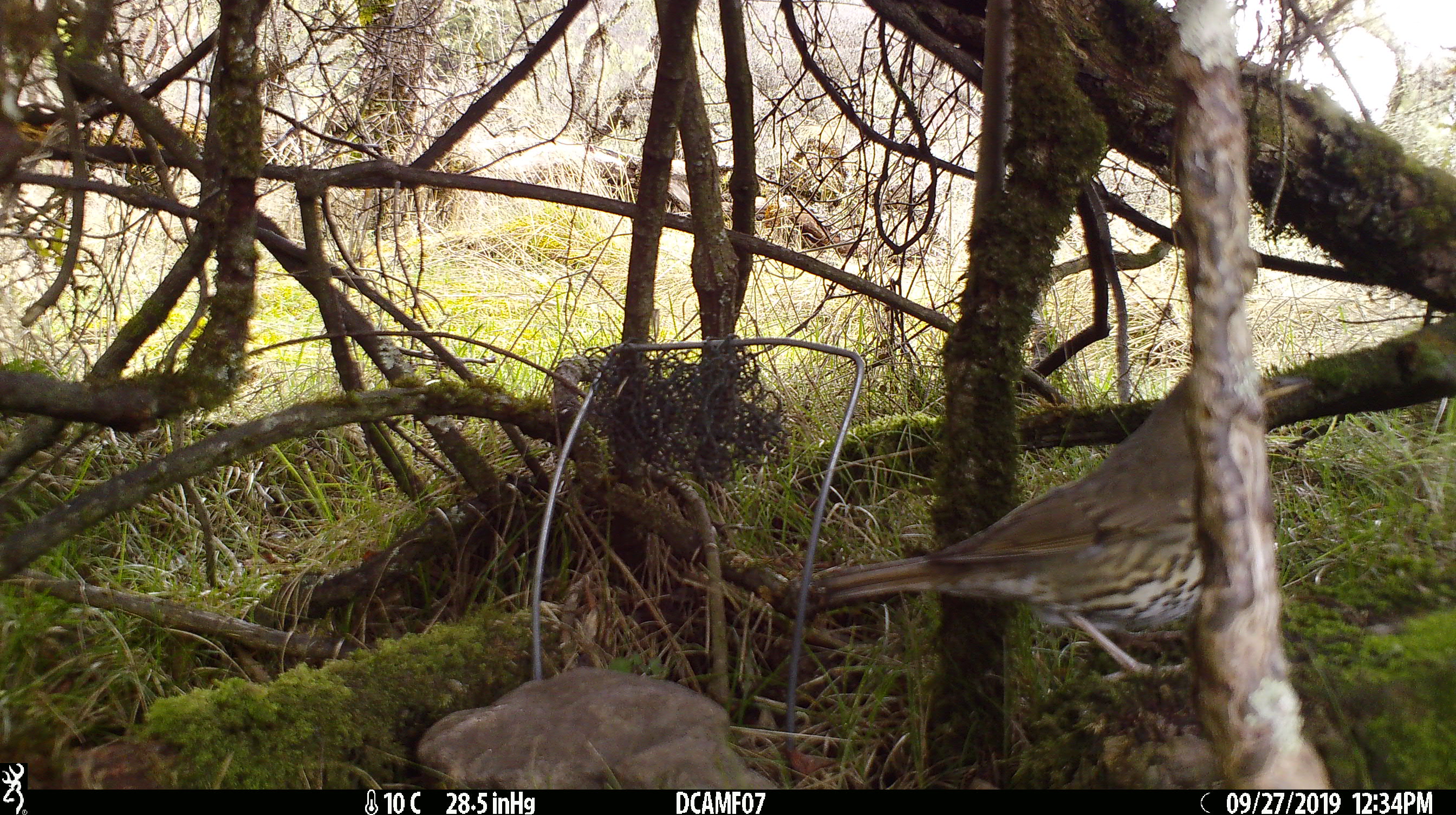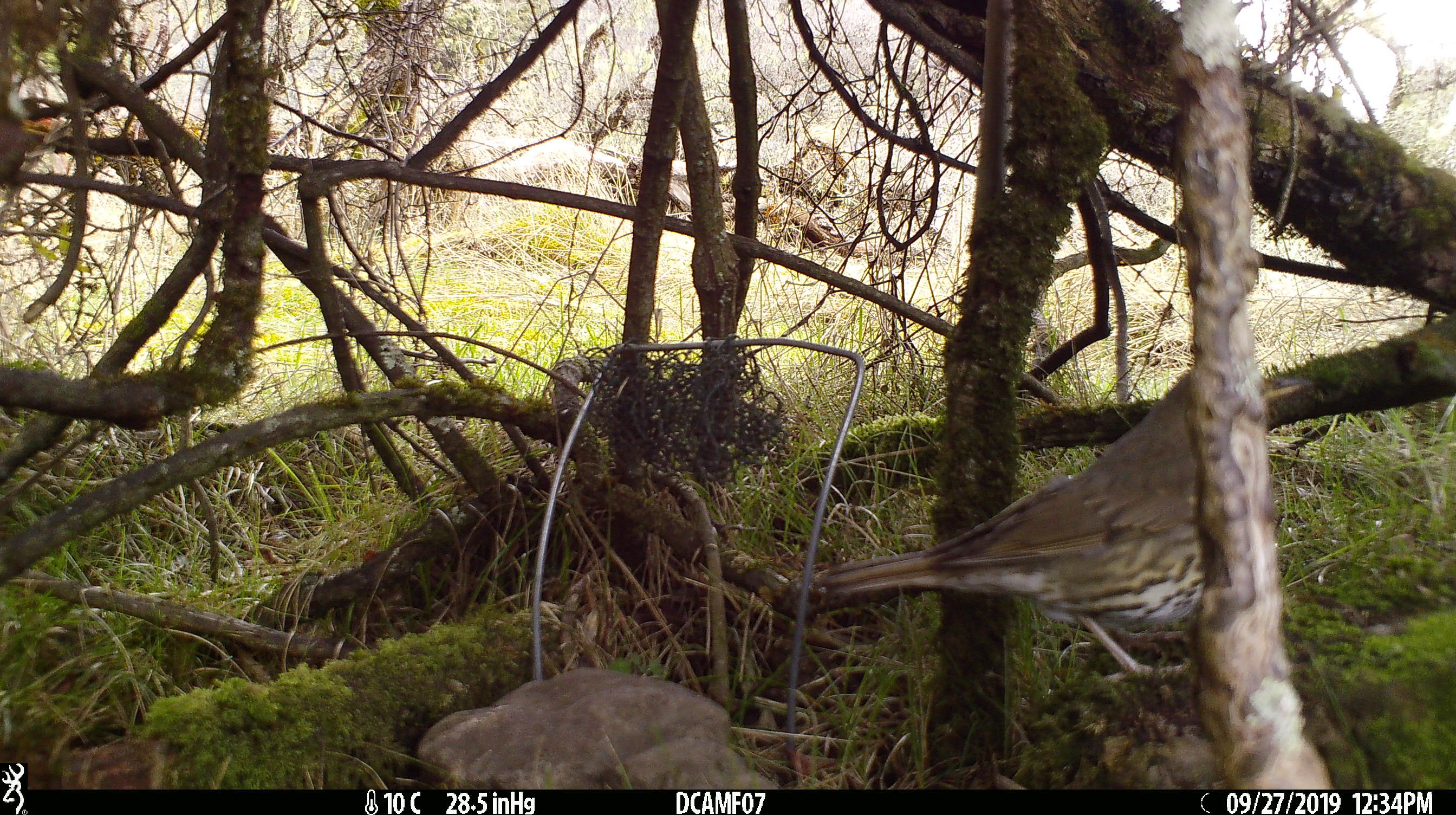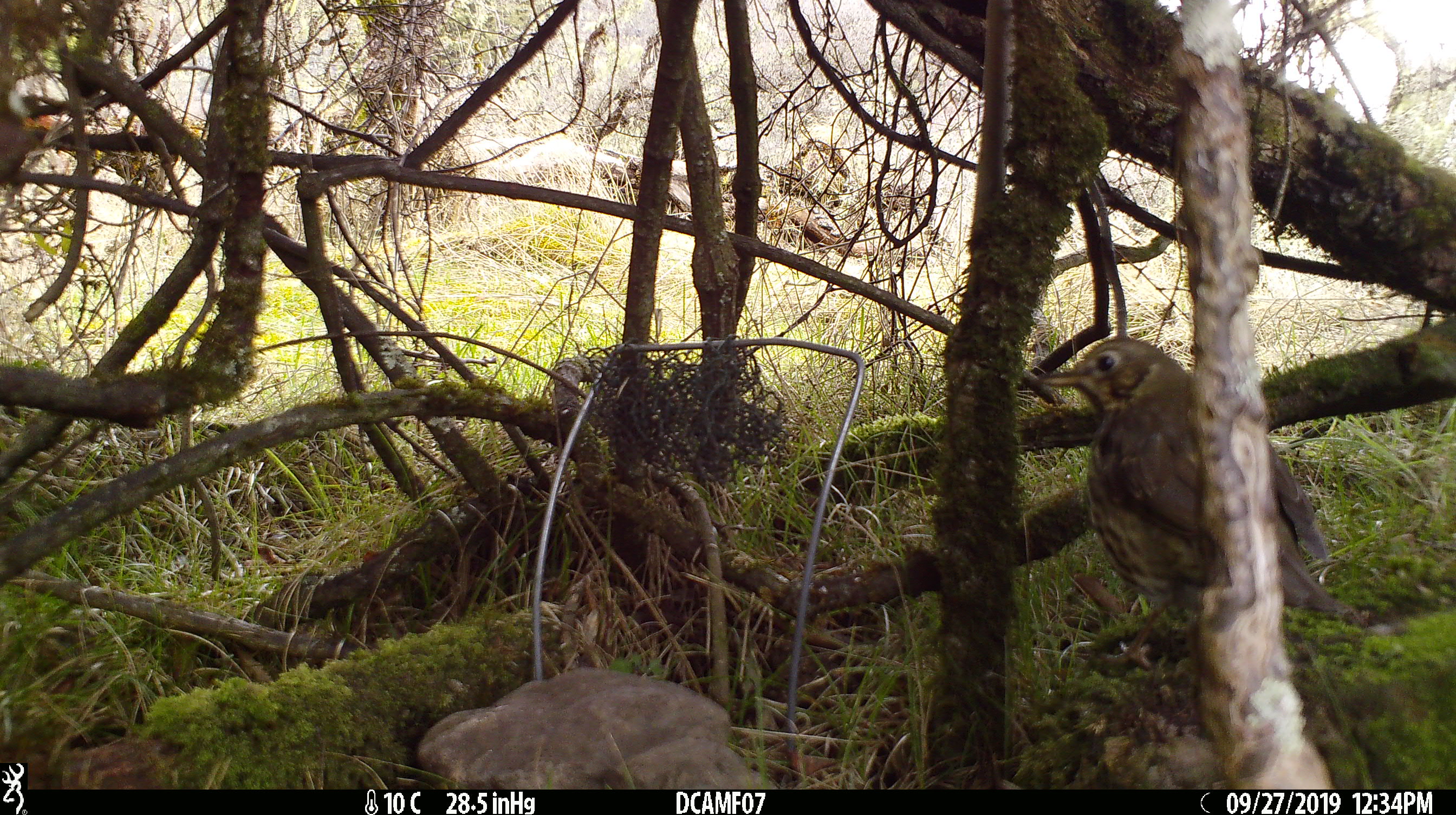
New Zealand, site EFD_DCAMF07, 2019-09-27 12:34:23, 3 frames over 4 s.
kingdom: Animalia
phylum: Chordata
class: Aves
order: Passeriformes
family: Turdidae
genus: Turdus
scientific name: Turdus philomelos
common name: song thrush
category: thrush